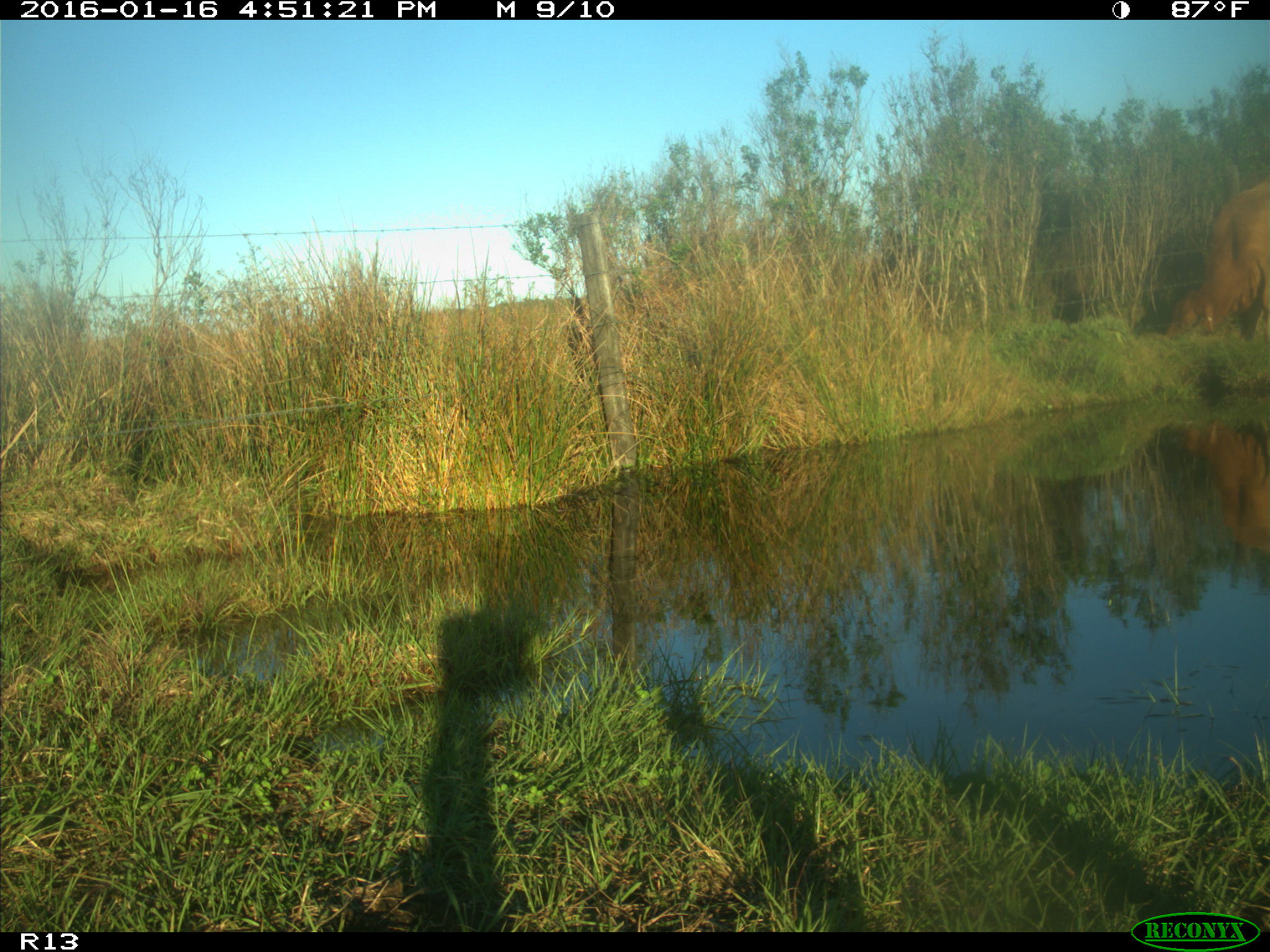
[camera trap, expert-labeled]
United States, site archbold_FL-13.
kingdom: Animalia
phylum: Chordata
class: Mammalia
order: Artiodactyla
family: Bovidae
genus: Bos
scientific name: Bos taurus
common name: domestic cow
Bos taurus (domestic cow).